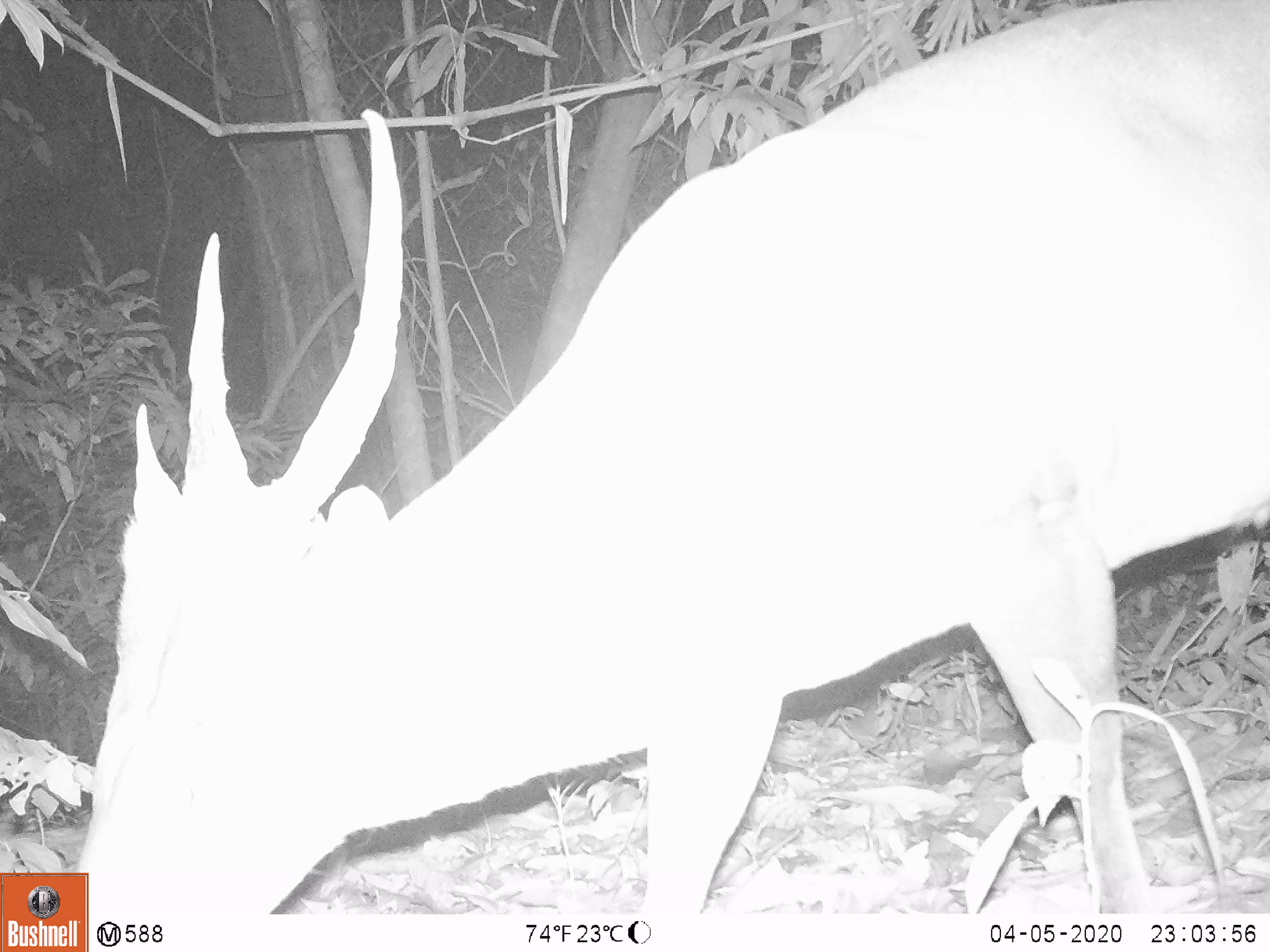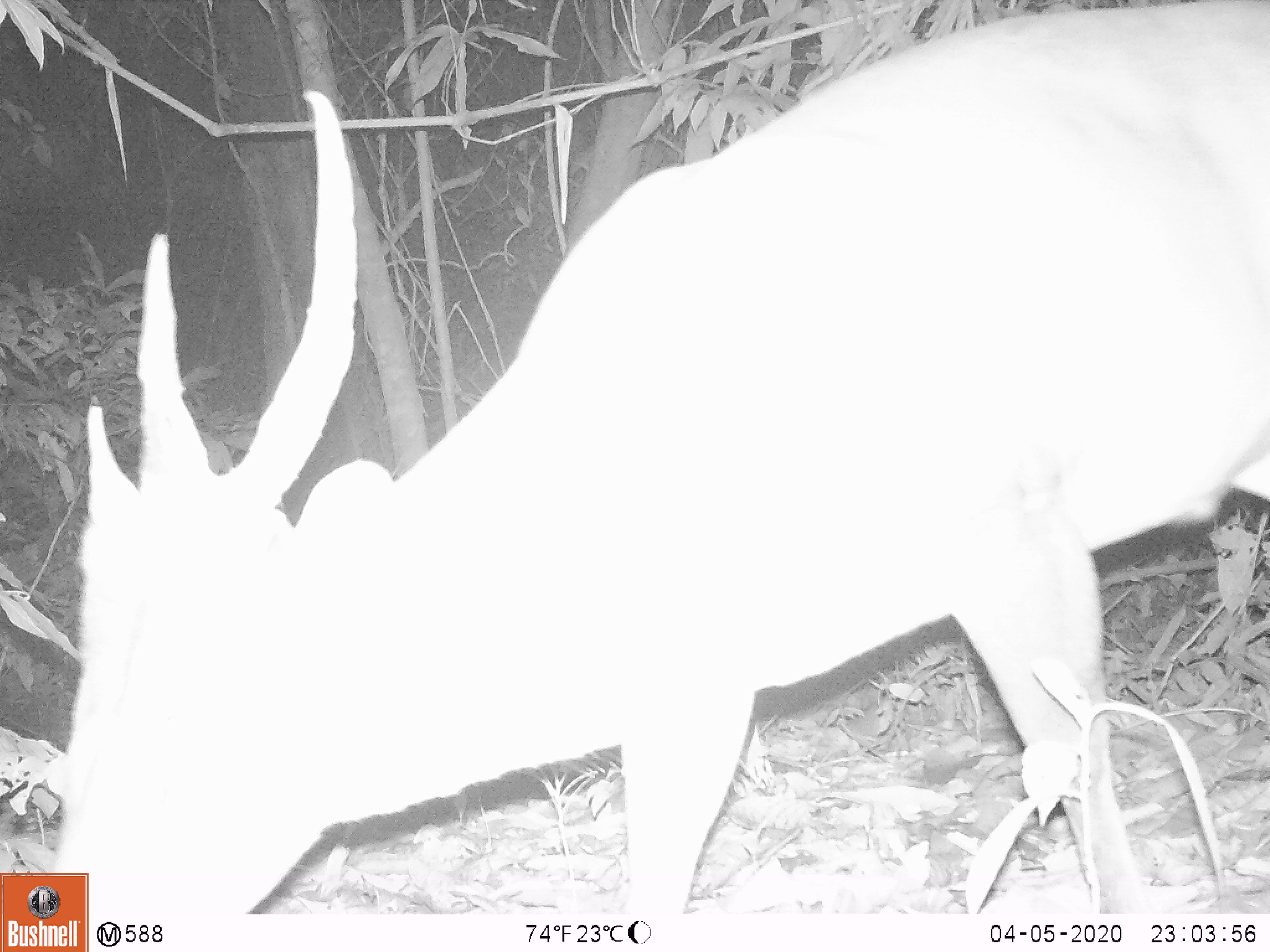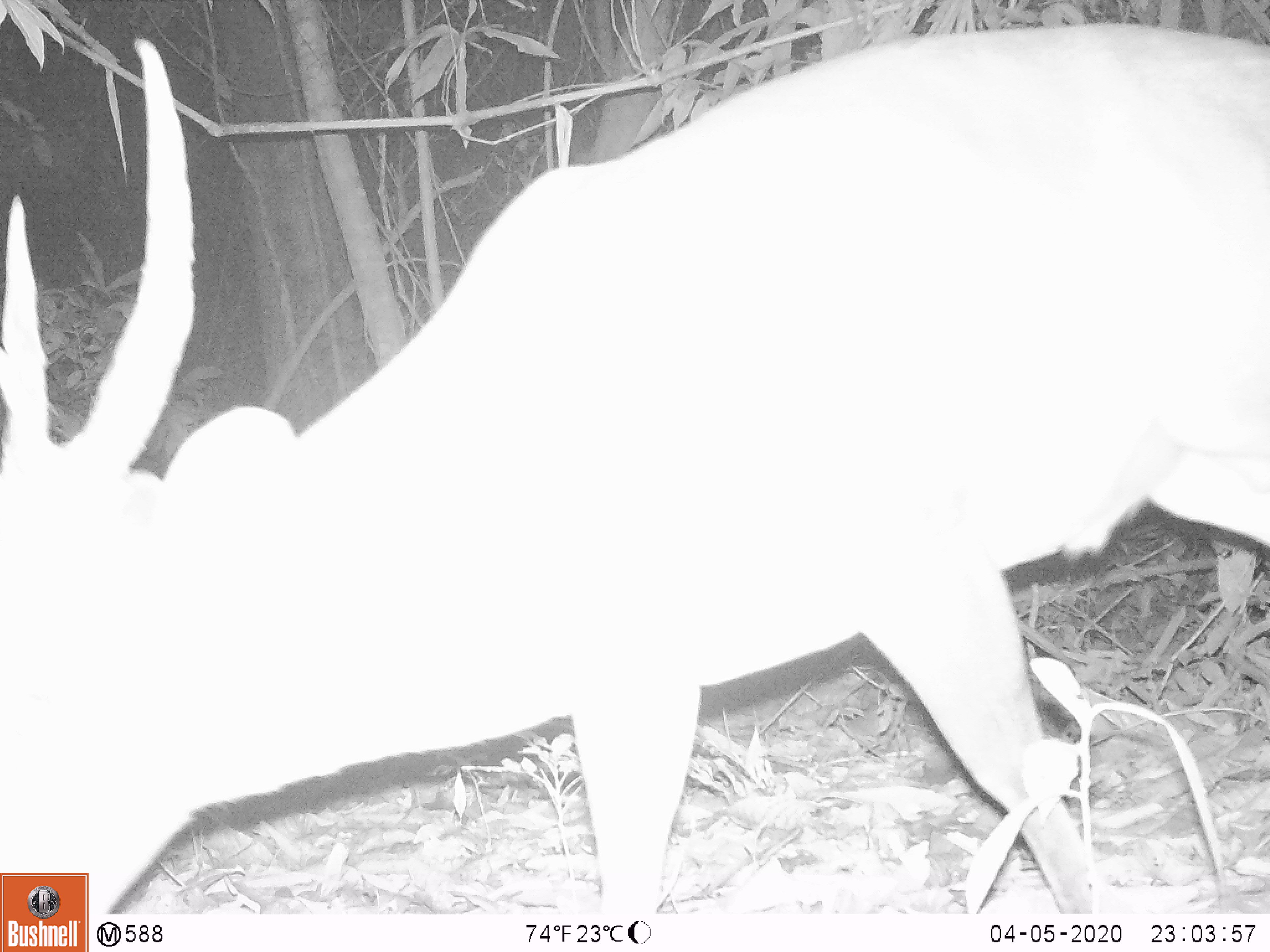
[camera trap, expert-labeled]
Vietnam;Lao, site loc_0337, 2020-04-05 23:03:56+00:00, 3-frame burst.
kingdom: Animalia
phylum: Chordata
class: Mammalia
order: Artiodactyla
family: Cervidae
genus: Muntiacus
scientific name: Muntiacus vuquangensis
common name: large-antlered muntjac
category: large antlered muntjac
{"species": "large antlered muntjac (large-antlered muntjac) (Muntiacus vuquangensis)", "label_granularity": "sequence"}